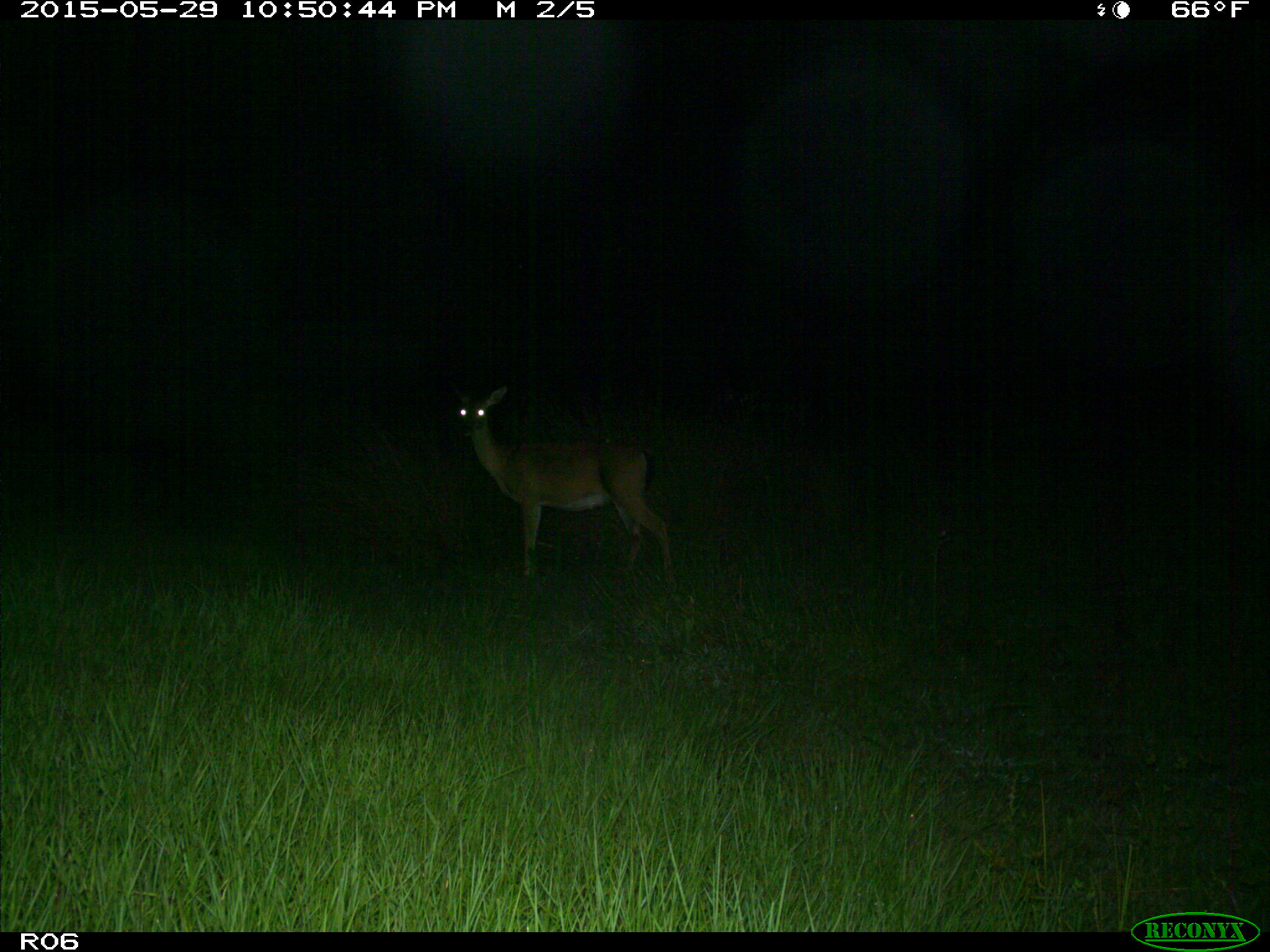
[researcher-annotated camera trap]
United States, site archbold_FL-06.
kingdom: Animalia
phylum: Chordata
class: Mammalia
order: Artiodactyla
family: Cervidae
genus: Odocoileus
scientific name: Odocoileus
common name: deer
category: unidentified deer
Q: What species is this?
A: Unidentified deer (deer) (Odocoileus).